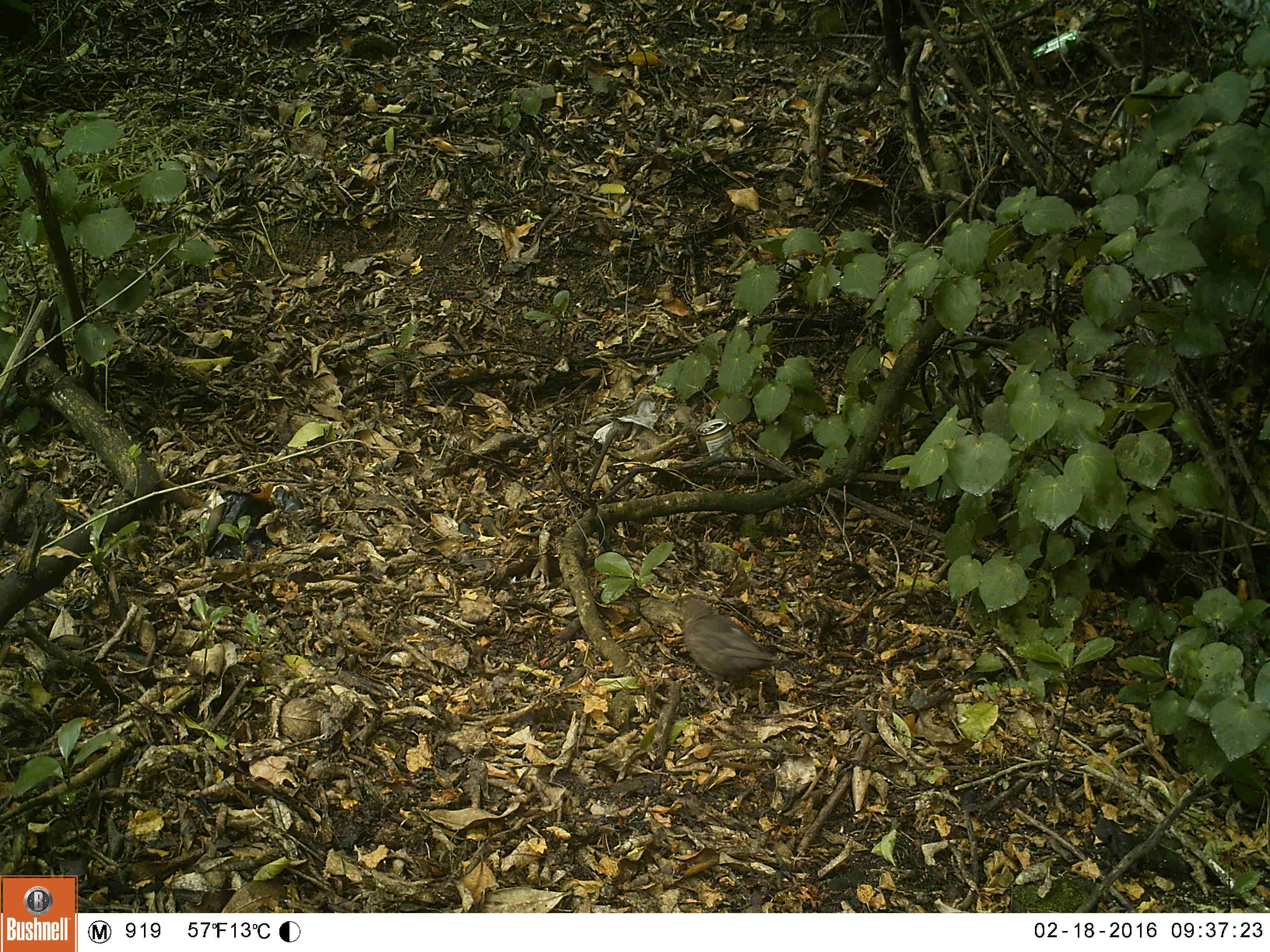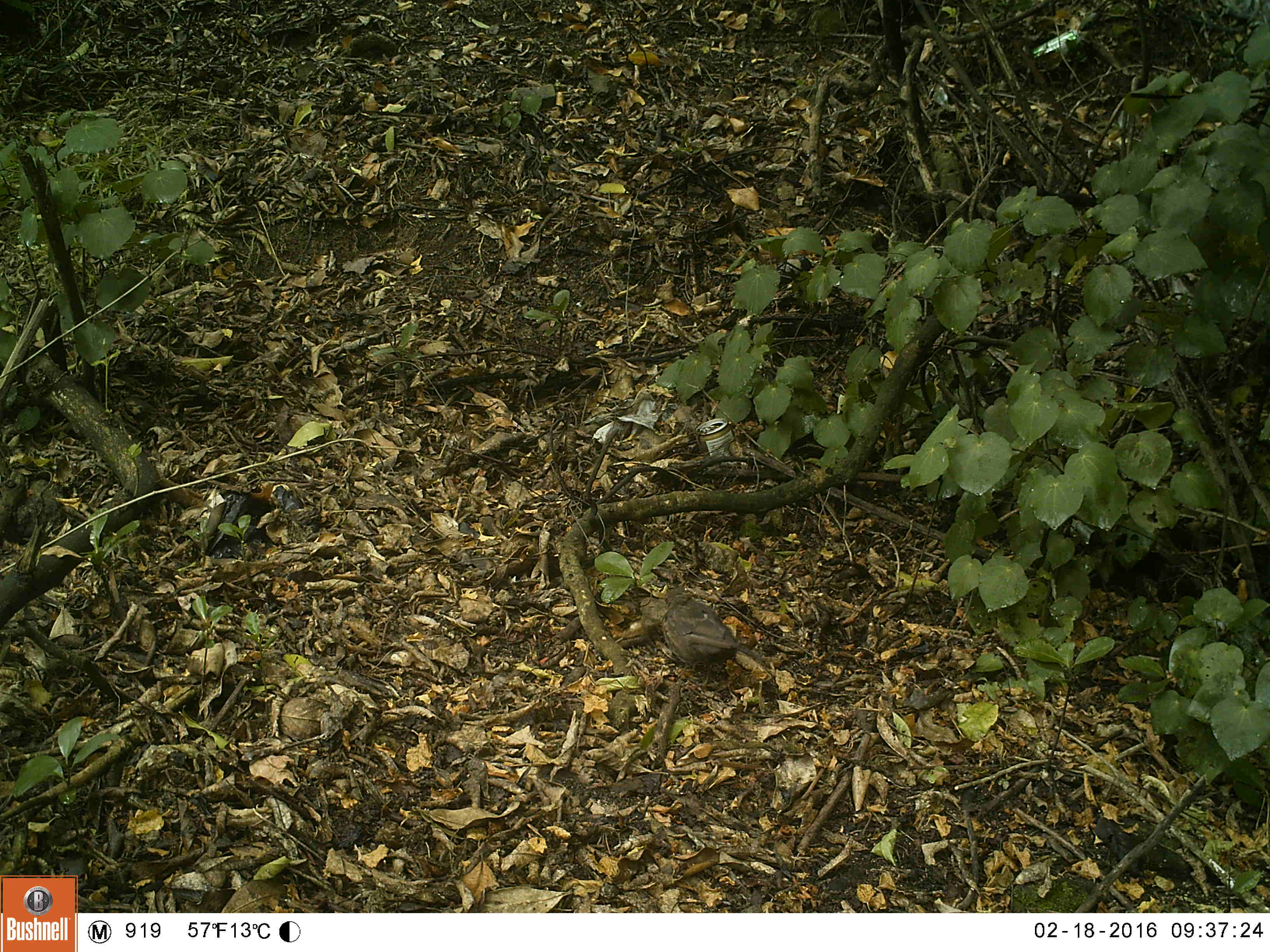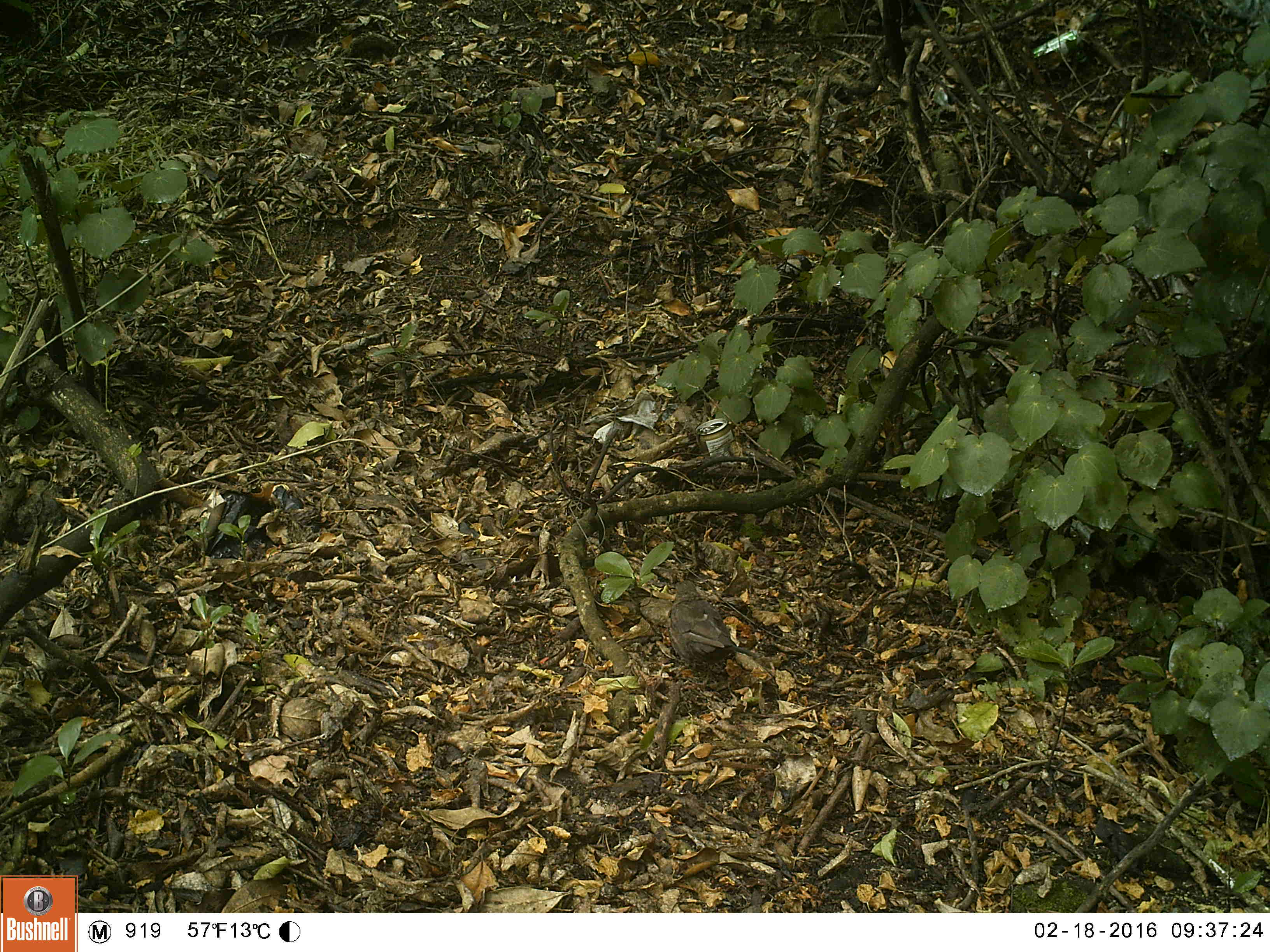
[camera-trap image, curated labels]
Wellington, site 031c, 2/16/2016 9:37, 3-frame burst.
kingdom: Animalia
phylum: Chordata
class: Aves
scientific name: Aves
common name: bird